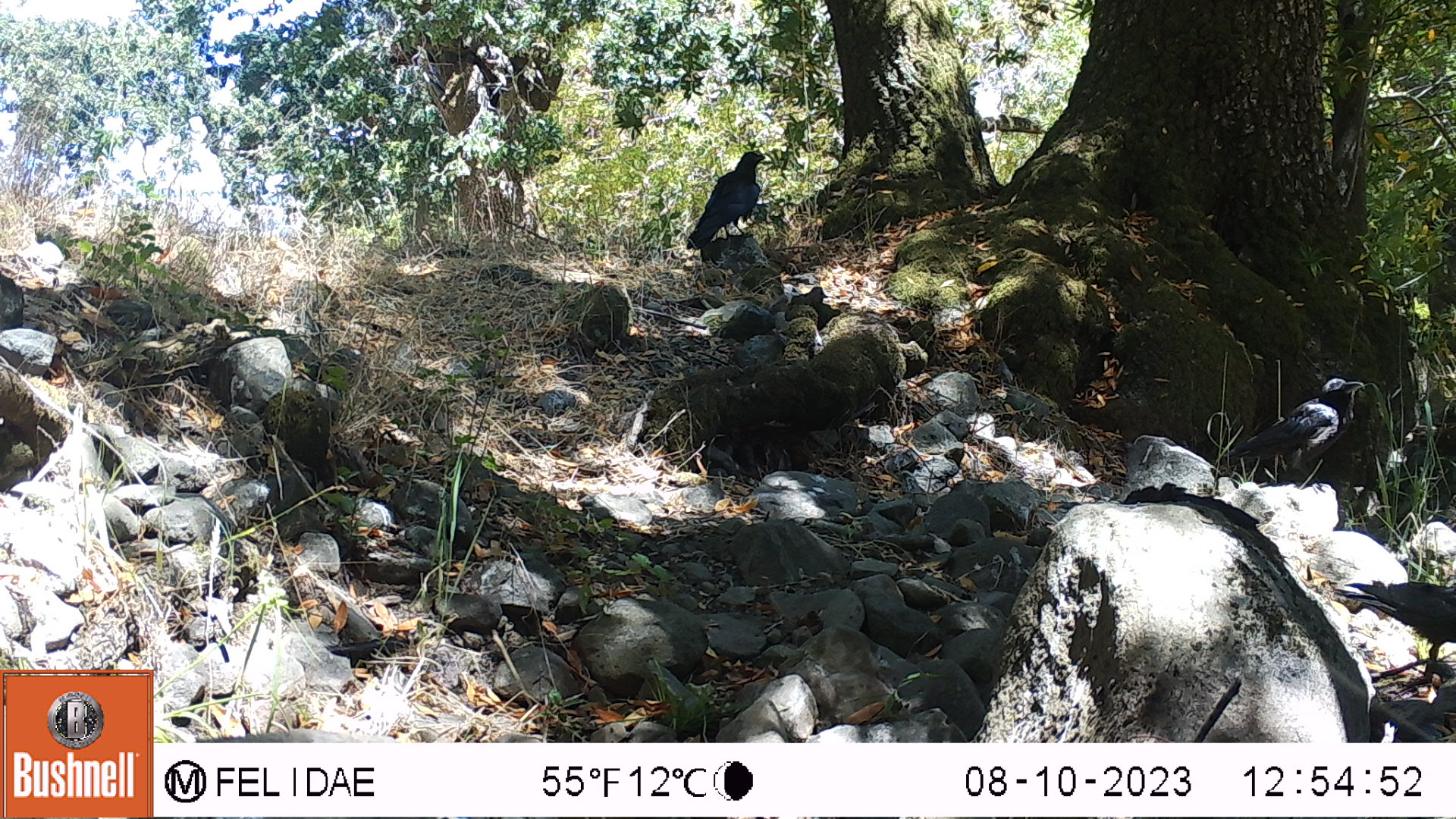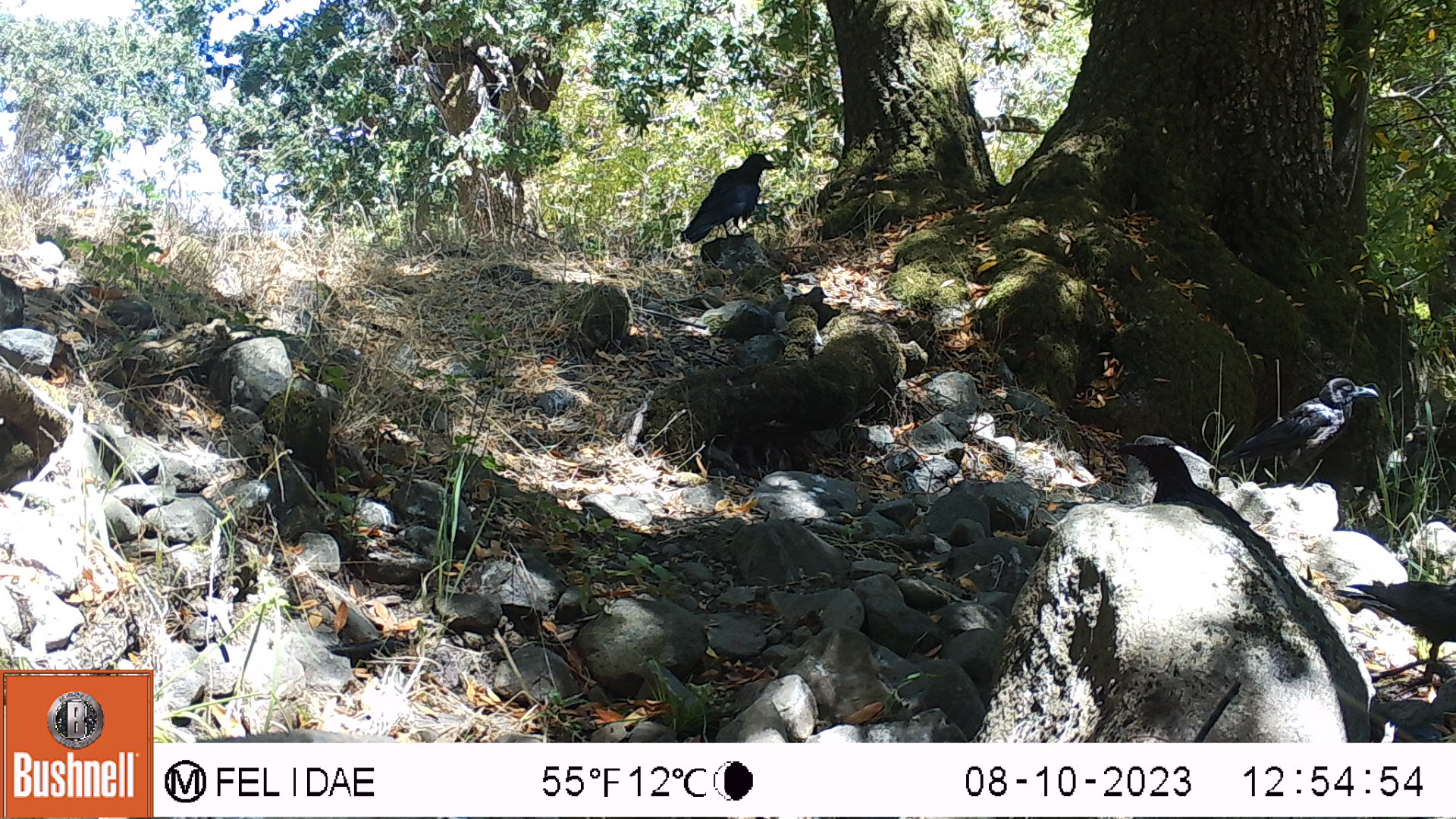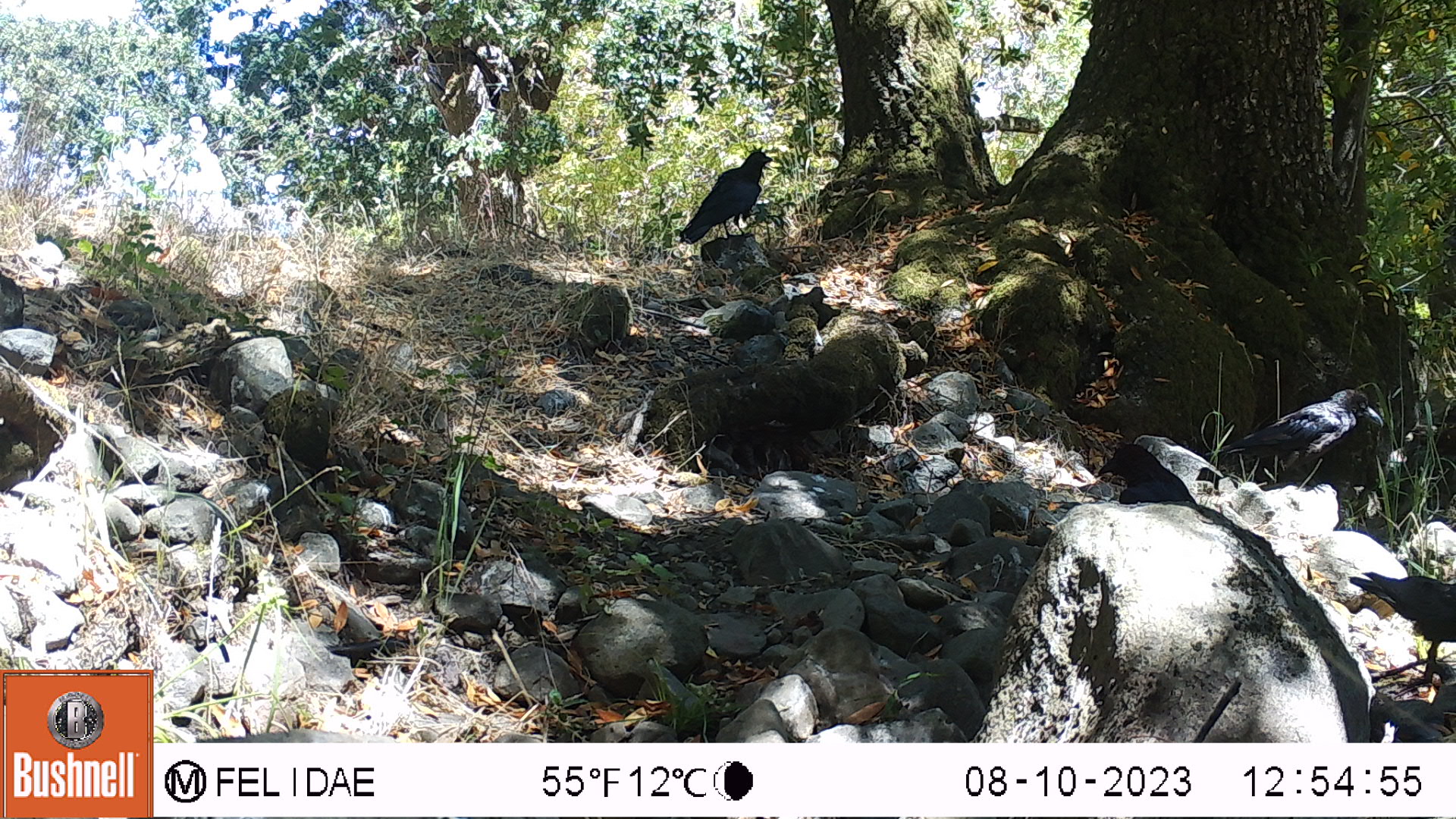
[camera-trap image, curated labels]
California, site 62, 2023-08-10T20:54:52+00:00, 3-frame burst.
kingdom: Animalia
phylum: Chordata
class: Aves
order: Passeriformes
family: Corvidae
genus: Corvus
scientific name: Corvus brachyrhynchos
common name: american crow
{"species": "american crow (Corvus brachyrhynchos)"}